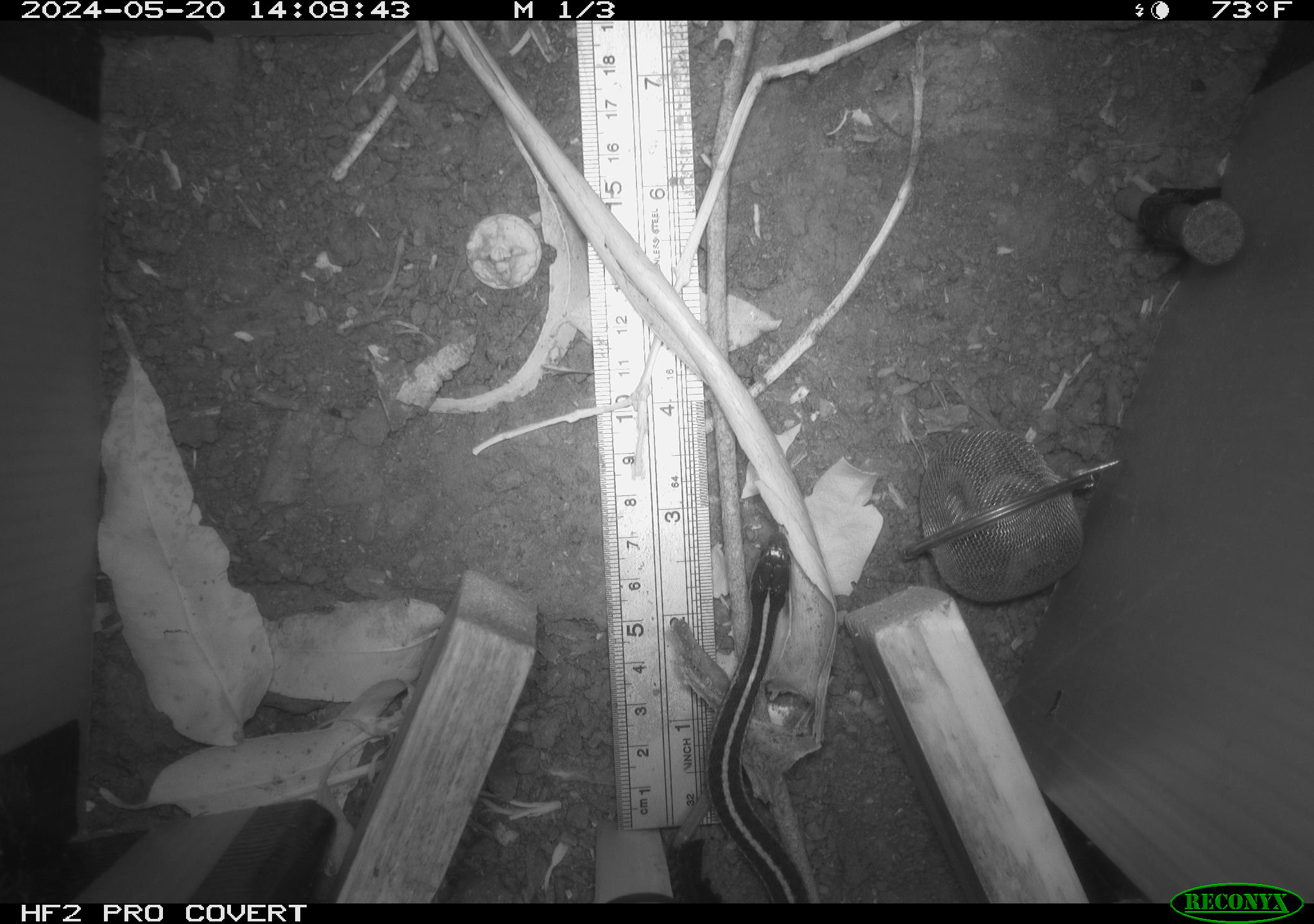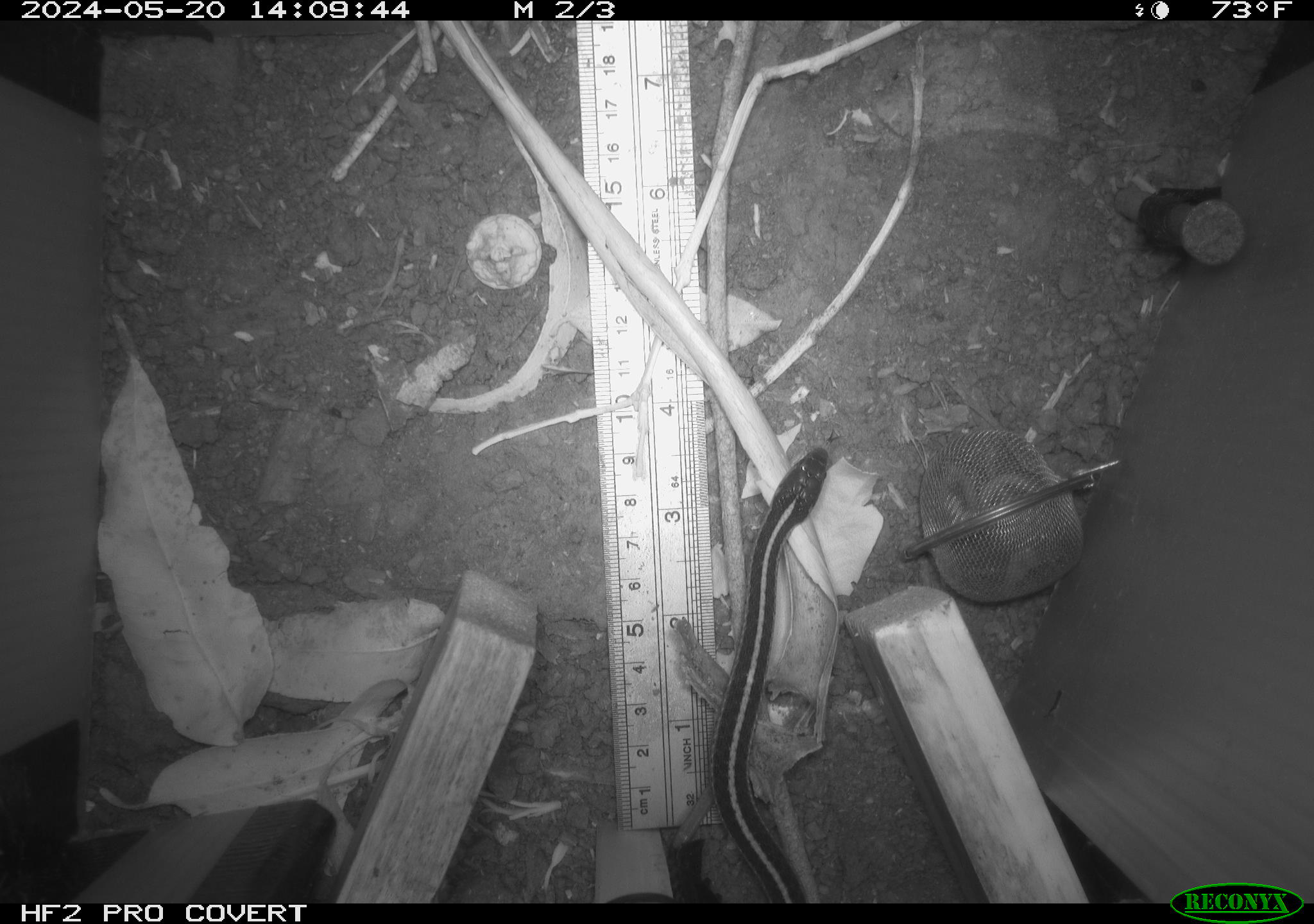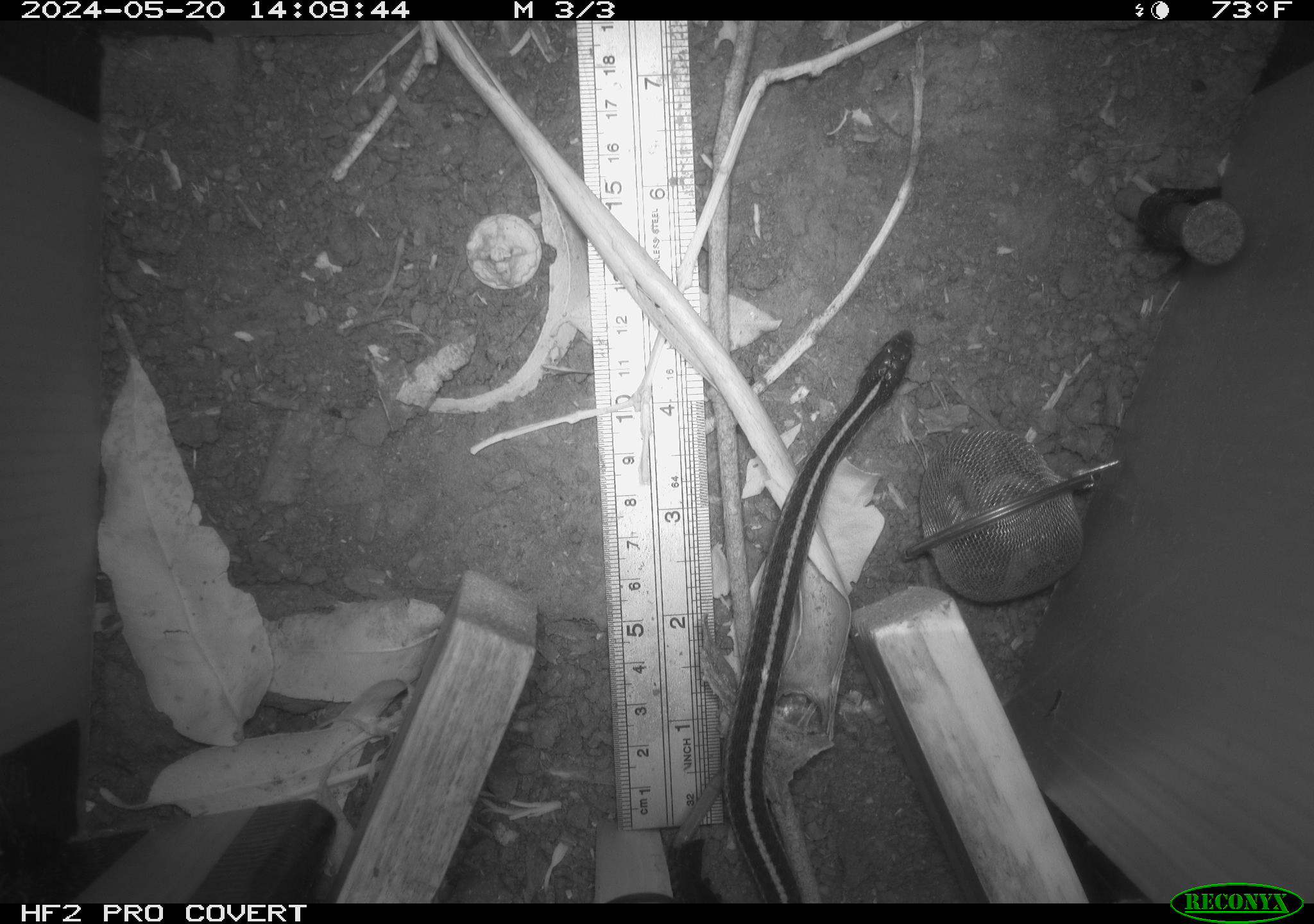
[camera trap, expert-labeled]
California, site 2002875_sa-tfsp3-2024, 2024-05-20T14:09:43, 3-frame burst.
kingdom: Animalia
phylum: Chordata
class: Reptilia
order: Squamata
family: Colubridae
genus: Thamnophis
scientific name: Thamnophis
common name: american gartersnakes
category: thamnophis species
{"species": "thamnophis species (american gartersnakes) (Thamnophis)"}